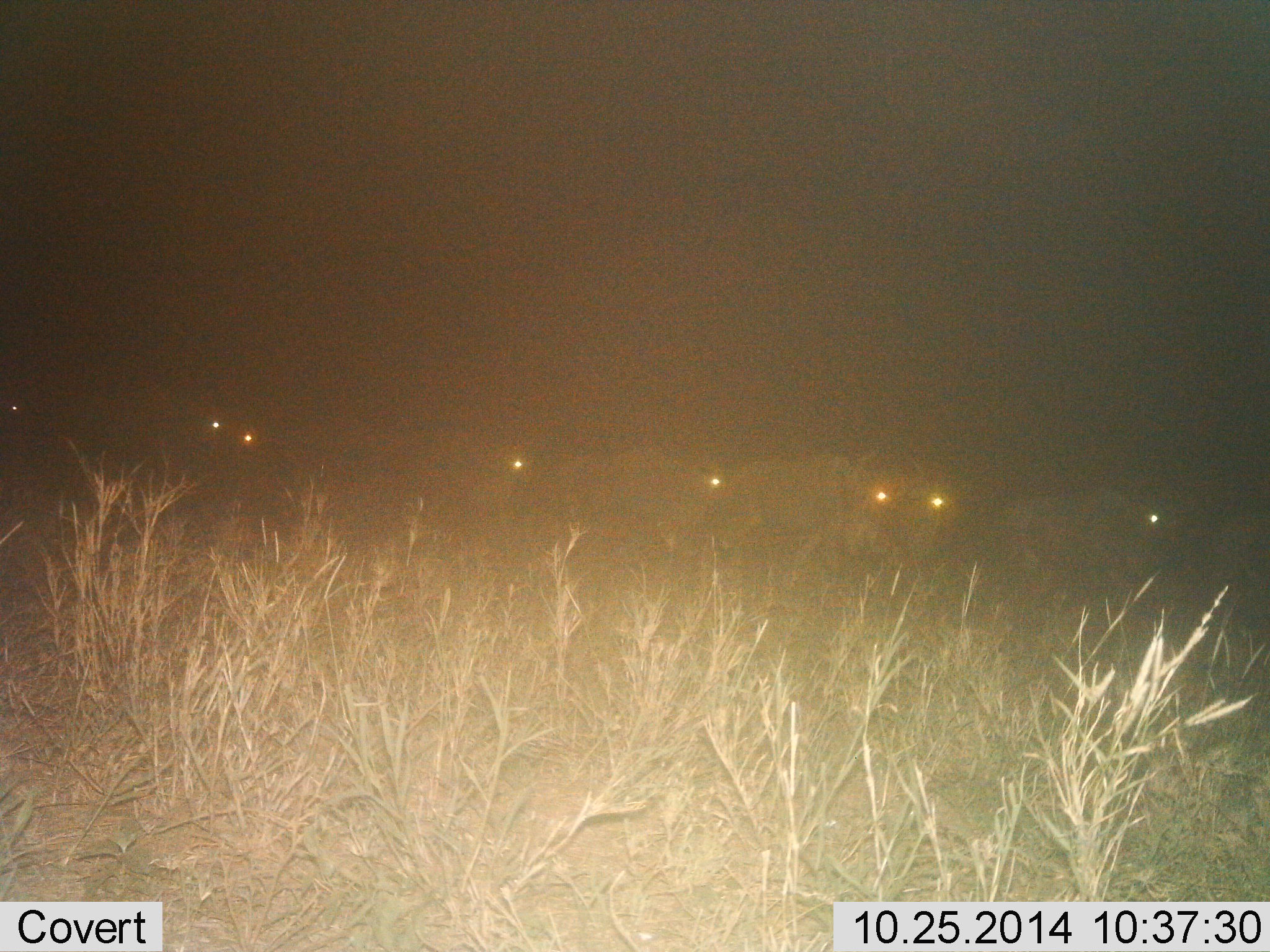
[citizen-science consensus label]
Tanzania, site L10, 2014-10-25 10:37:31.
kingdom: Animalia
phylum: Chordata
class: Mammalia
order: Artiodactyla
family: Bovidae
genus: Connochaetes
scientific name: Connochaetes taurinus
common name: blue wildebeest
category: wildebeest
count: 8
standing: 20%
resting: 0%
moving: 80%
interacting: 0%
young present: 0%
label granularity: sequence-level